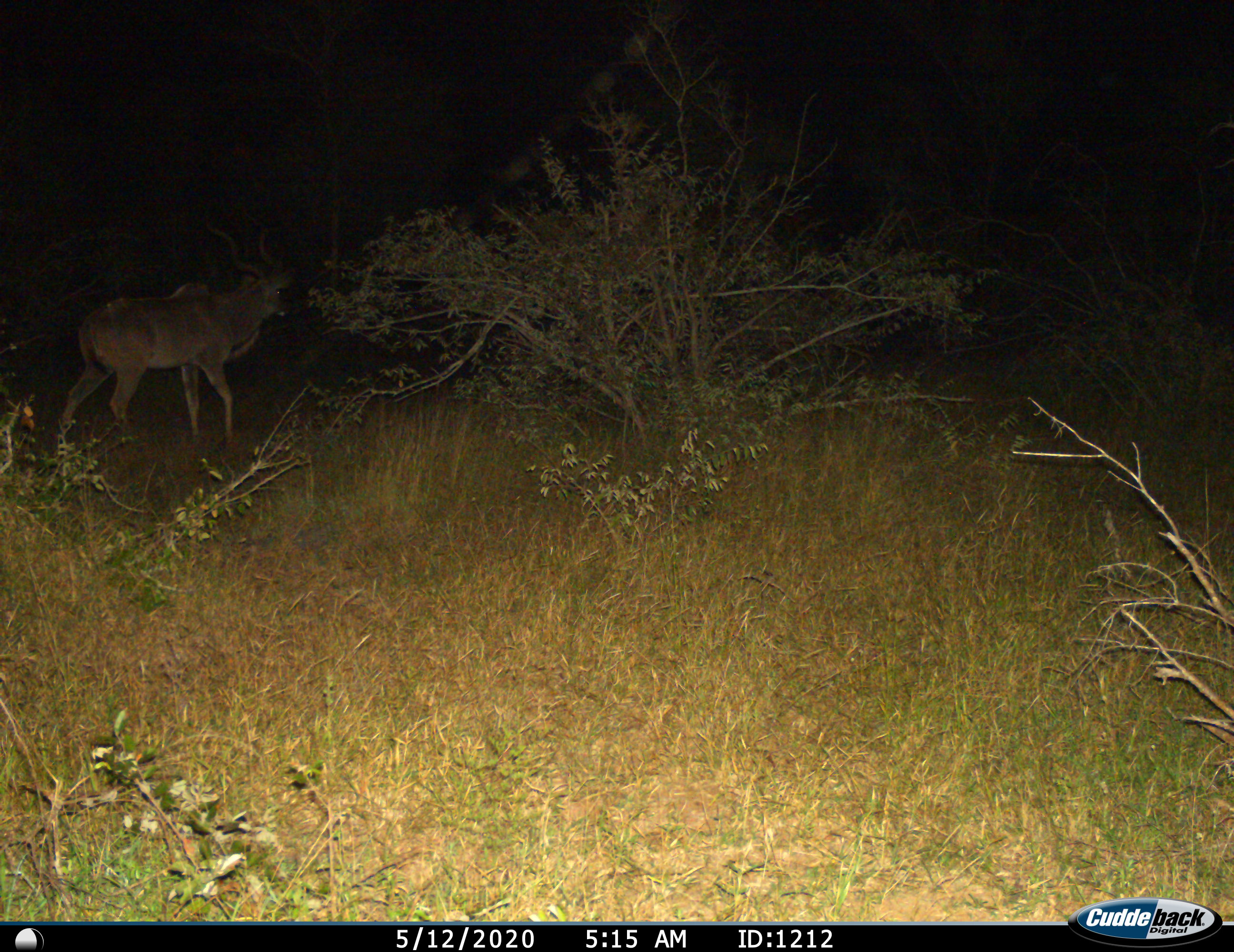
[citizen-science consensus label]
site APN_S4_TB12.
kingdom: Animalia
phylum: Chordata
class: Mammalia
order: Artiodactyla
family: Bovidae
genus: Tragelaphus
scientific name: Tragelaphus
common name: kudu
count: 1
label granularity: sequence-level